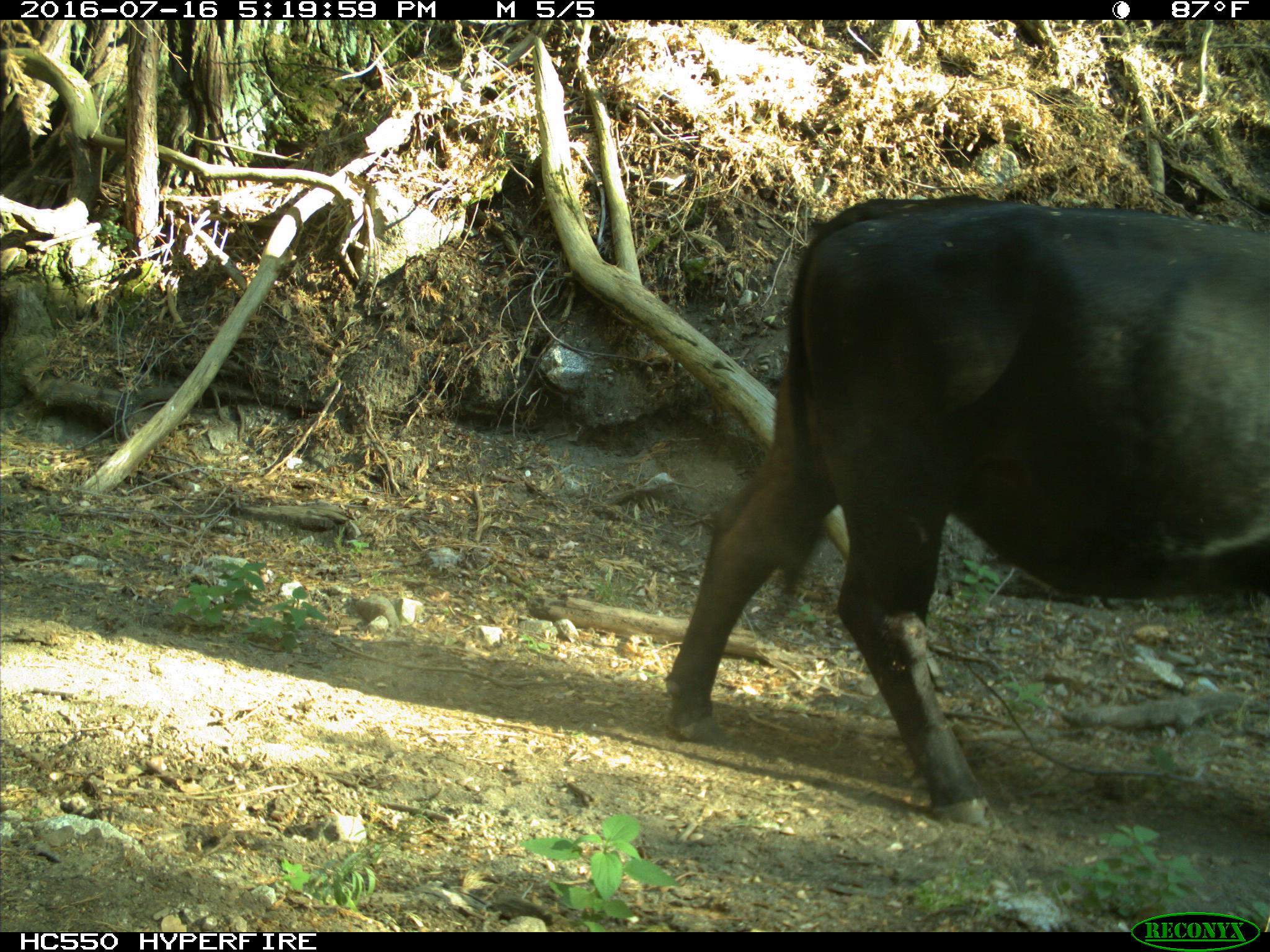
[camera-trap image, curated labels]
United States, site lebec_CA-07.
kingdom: Animalia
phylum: Chordata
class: Mammalia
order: Artiodactyla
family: Bovidae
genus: Bos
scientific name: Bos taurus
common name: domestic cow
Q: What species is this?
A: Bos taurus (domestic cow).